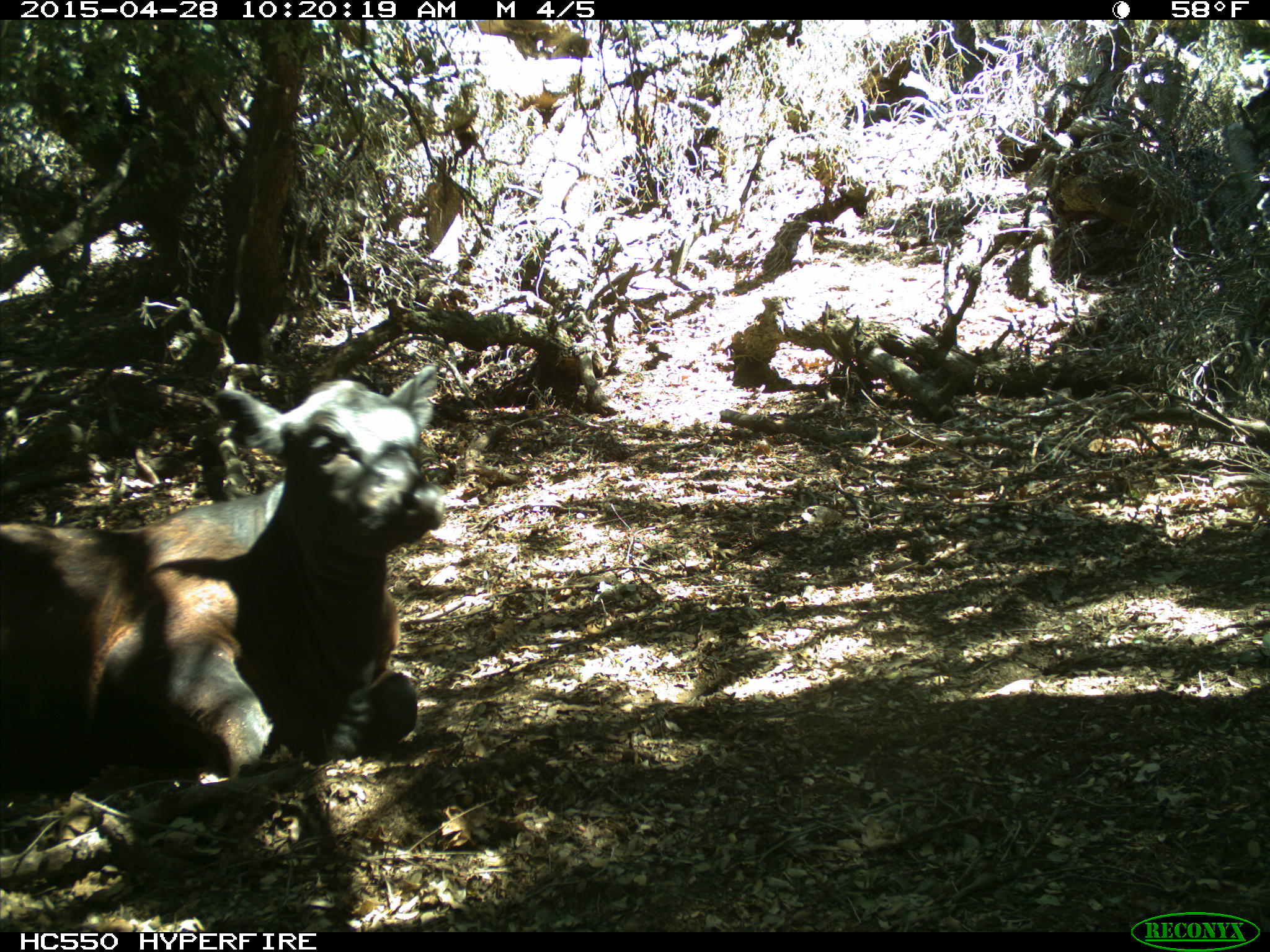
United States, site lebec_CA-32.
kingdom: Animalia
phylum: Chordata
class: Mammalia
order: Artiodactyla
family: Bovidae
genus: Bos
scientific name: Bos taurus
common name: domestic cow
Bos taurus (domestic cow).